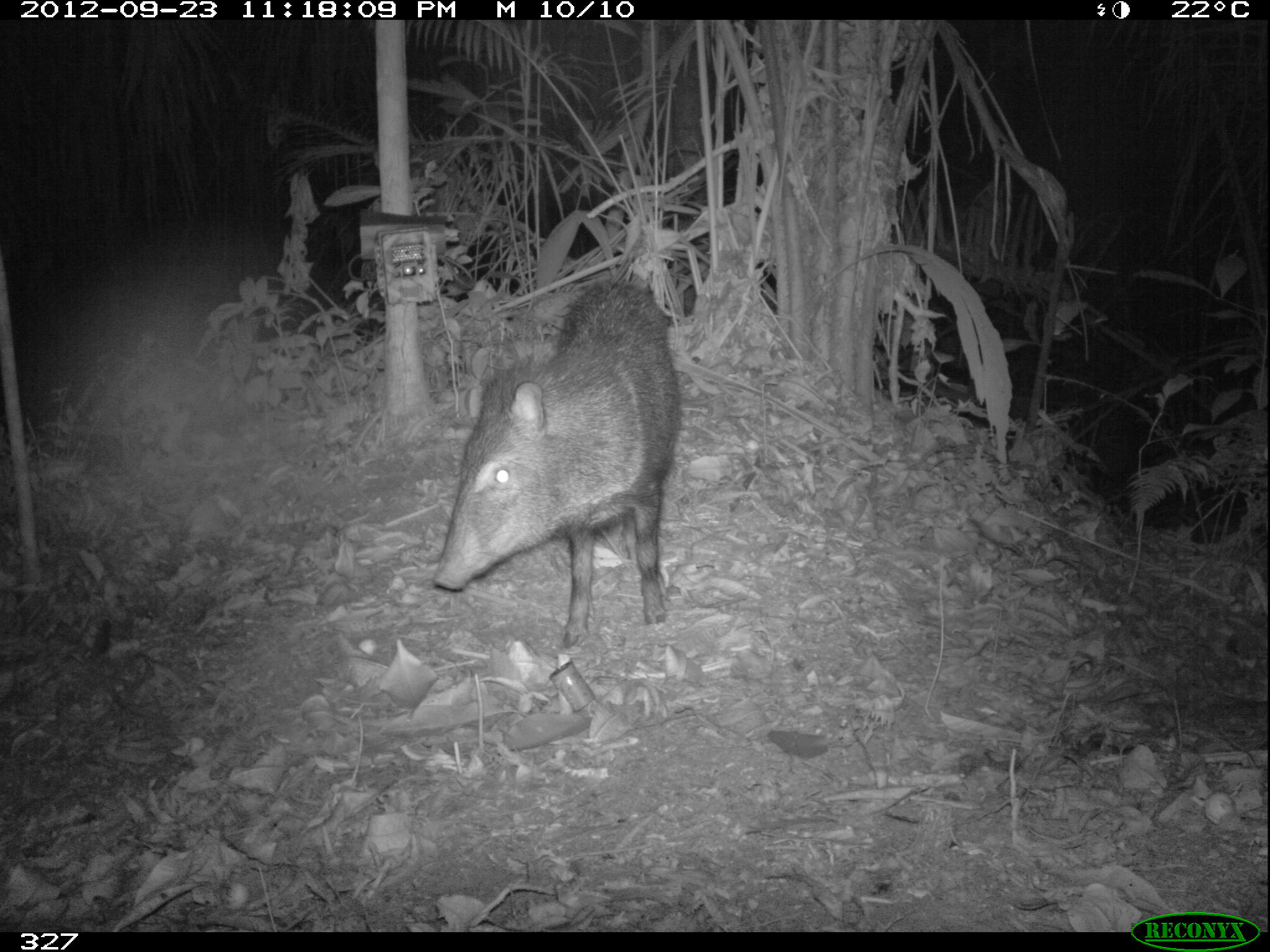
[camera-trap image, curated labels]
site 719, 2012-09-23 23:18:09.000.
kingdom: Animalia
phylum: Chordata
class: Mammalia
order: Artiodactyla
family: Tayassuidae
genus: Pecari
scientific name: Pecari tajacu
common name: collared peccary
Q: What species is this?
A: Pecari tajacu (collared peccary).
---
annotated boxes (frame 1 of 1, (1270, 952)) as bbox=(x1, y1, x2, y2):
pecari tajacu: bbox=(430, 278, 681, 648)